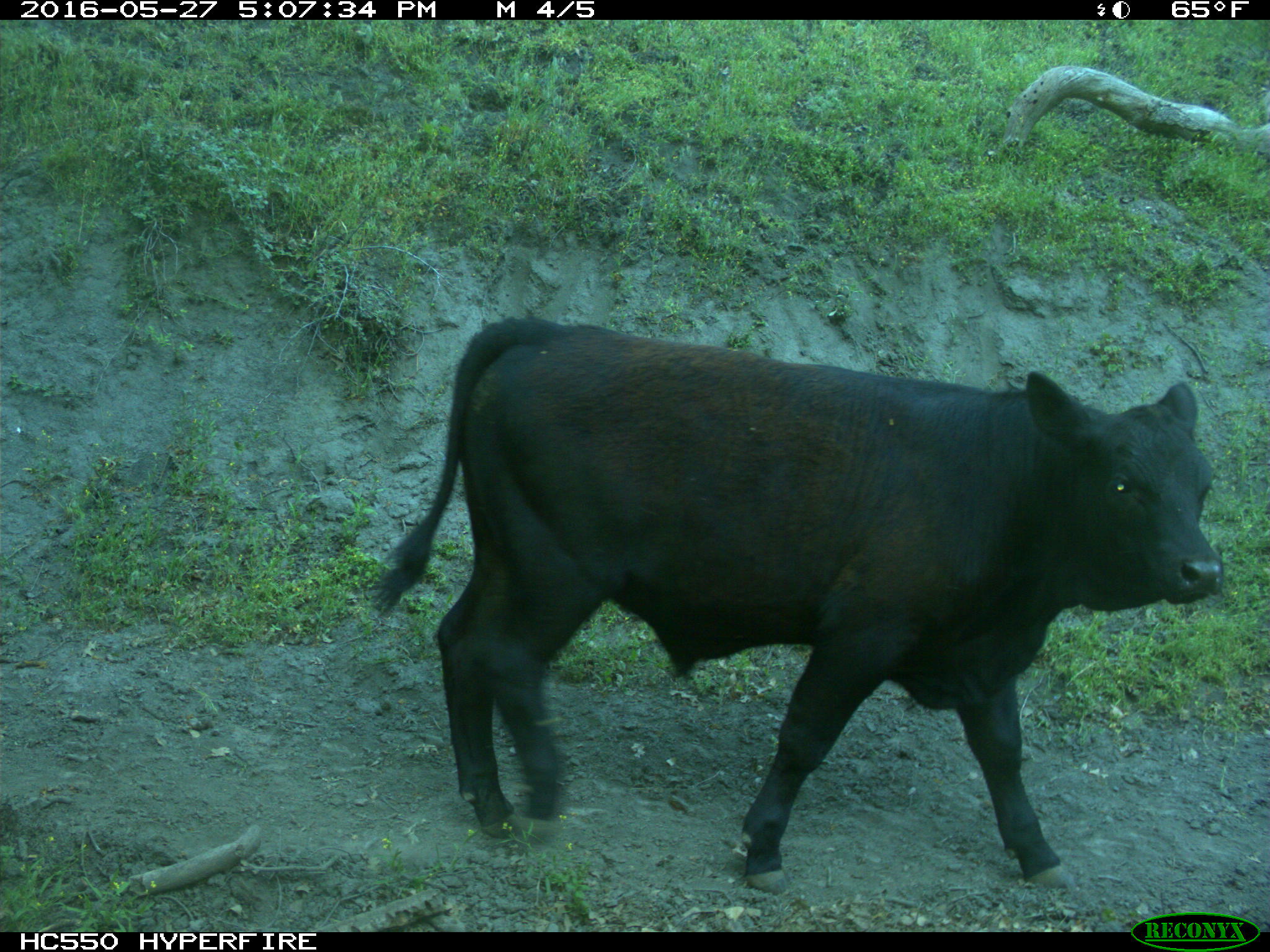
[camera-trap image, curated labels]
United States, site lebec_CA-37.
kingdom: Animalia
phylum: Chordata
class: Mammalia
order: Artiodactyla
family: Bovidae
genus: Bos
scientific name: Bos taurus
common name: domestic cow